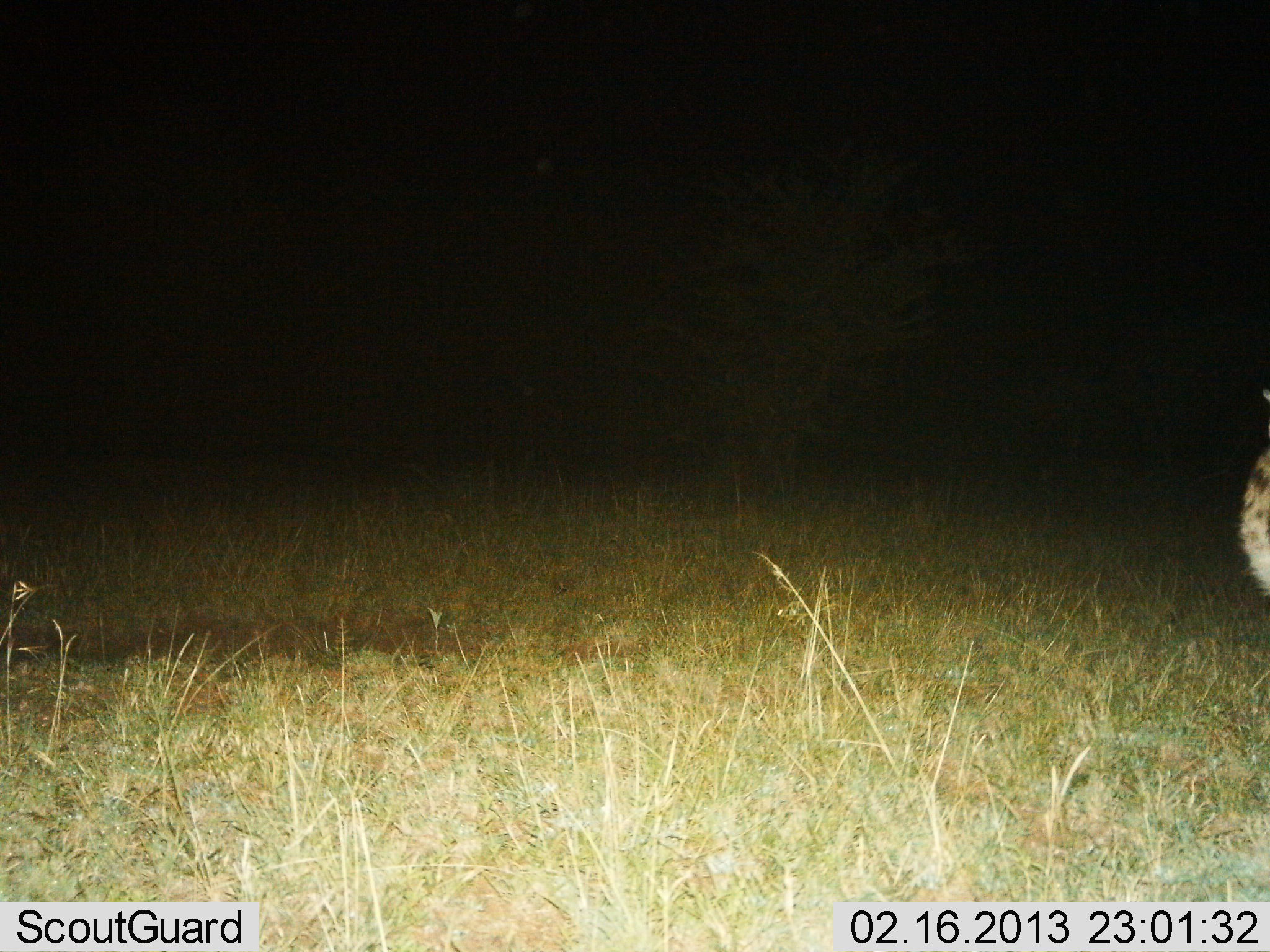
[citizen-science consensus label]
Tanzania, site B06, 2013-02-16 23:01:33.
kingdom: Animalia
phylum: Chordata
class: Mammalia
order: Carnivora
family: Felidae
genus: Acinonyx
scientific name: Acinonyx jubatus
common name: cheetah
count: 1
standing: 88%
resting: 0%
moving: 12%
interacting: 0%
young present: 0%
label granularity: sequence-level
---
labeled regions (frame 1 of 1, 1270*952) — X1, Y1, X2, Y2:
animal: 1238, 383, 1270, 601